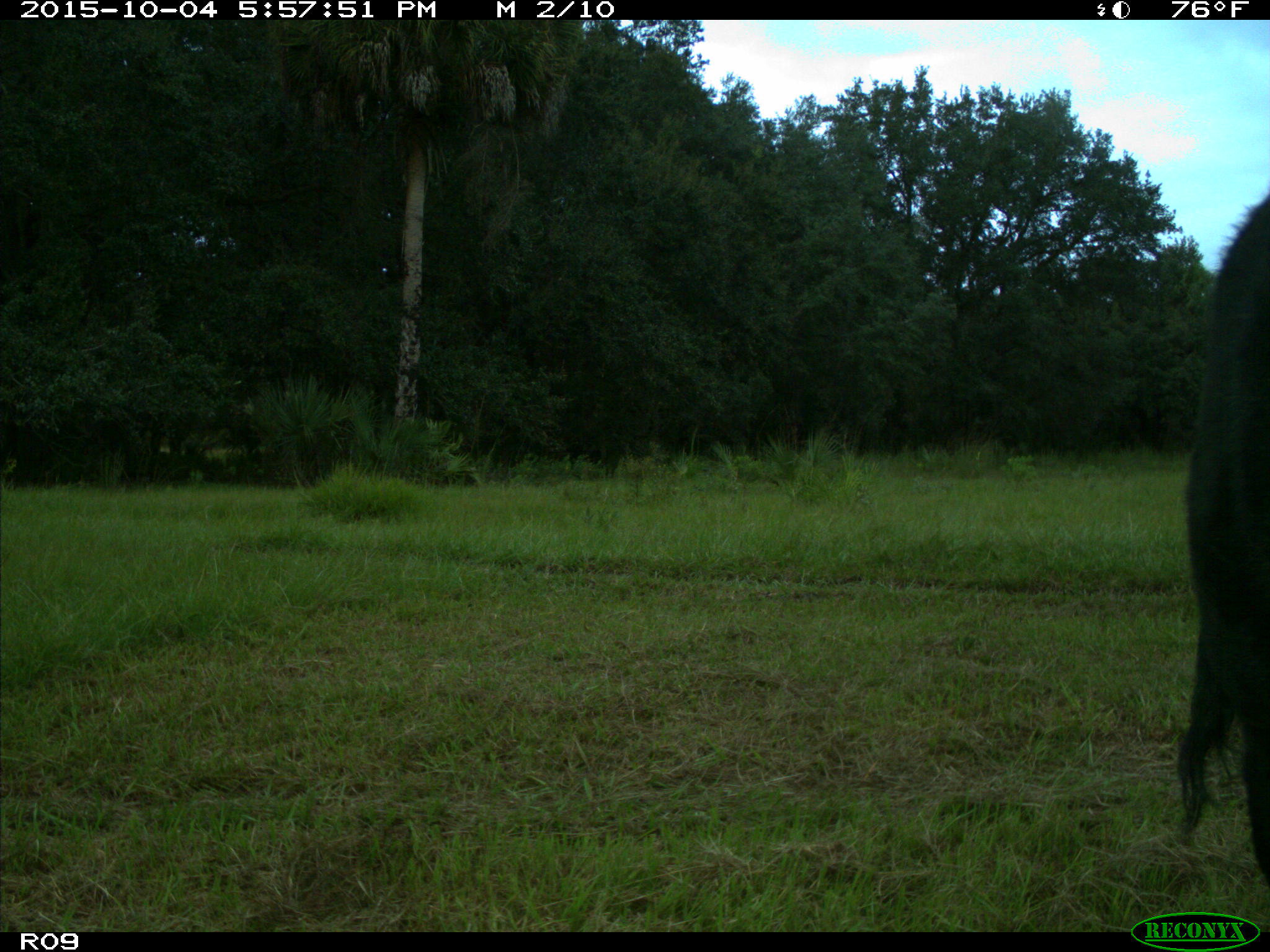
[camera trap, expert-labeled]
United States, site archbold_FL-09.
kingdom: Animalia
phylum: Chordata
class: Mammalia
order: Artiodactyla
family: Bovidae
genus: Bos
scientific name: Bos taurus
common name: domestic cow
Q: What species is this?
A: Bos taurus (domestic cow).